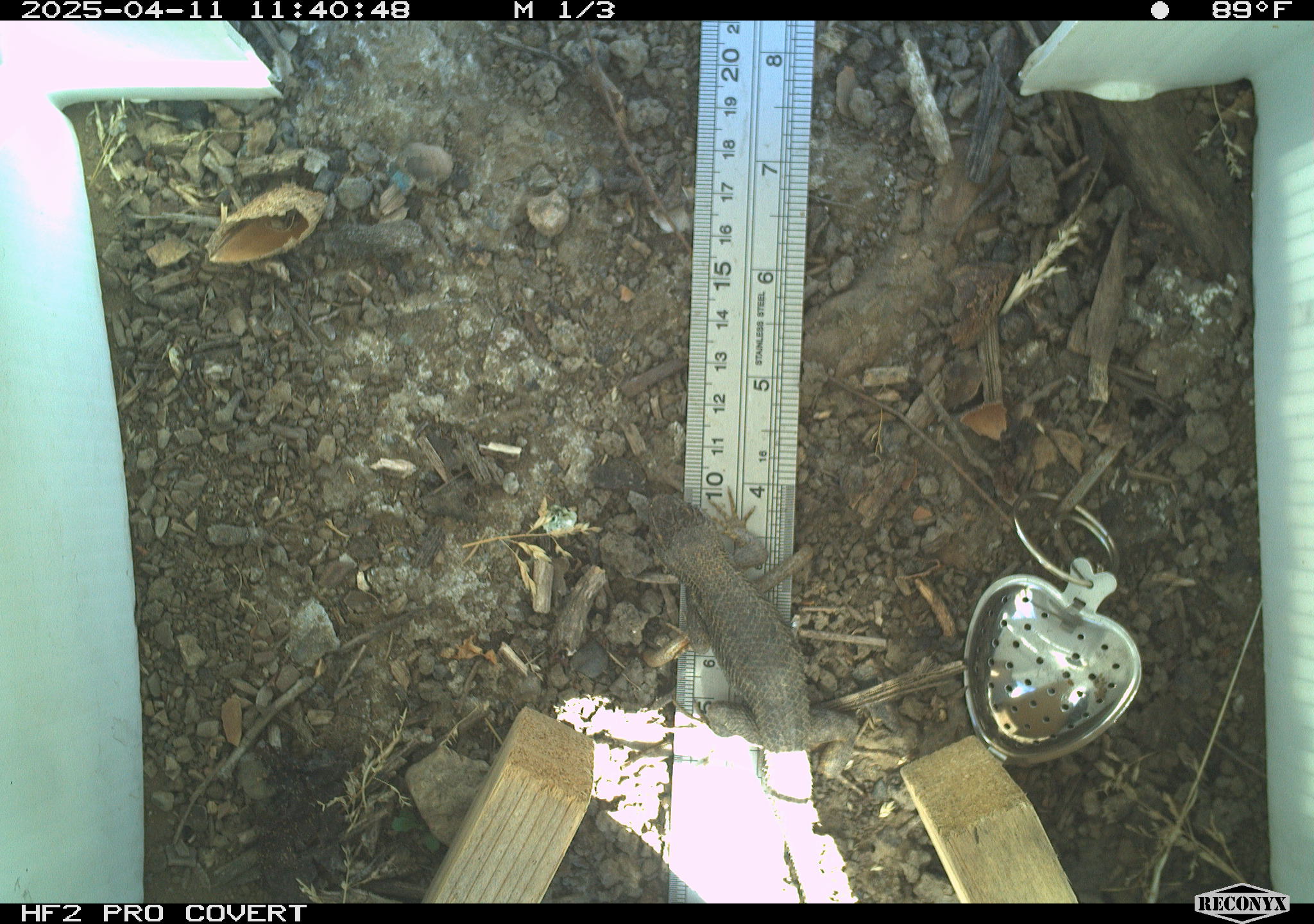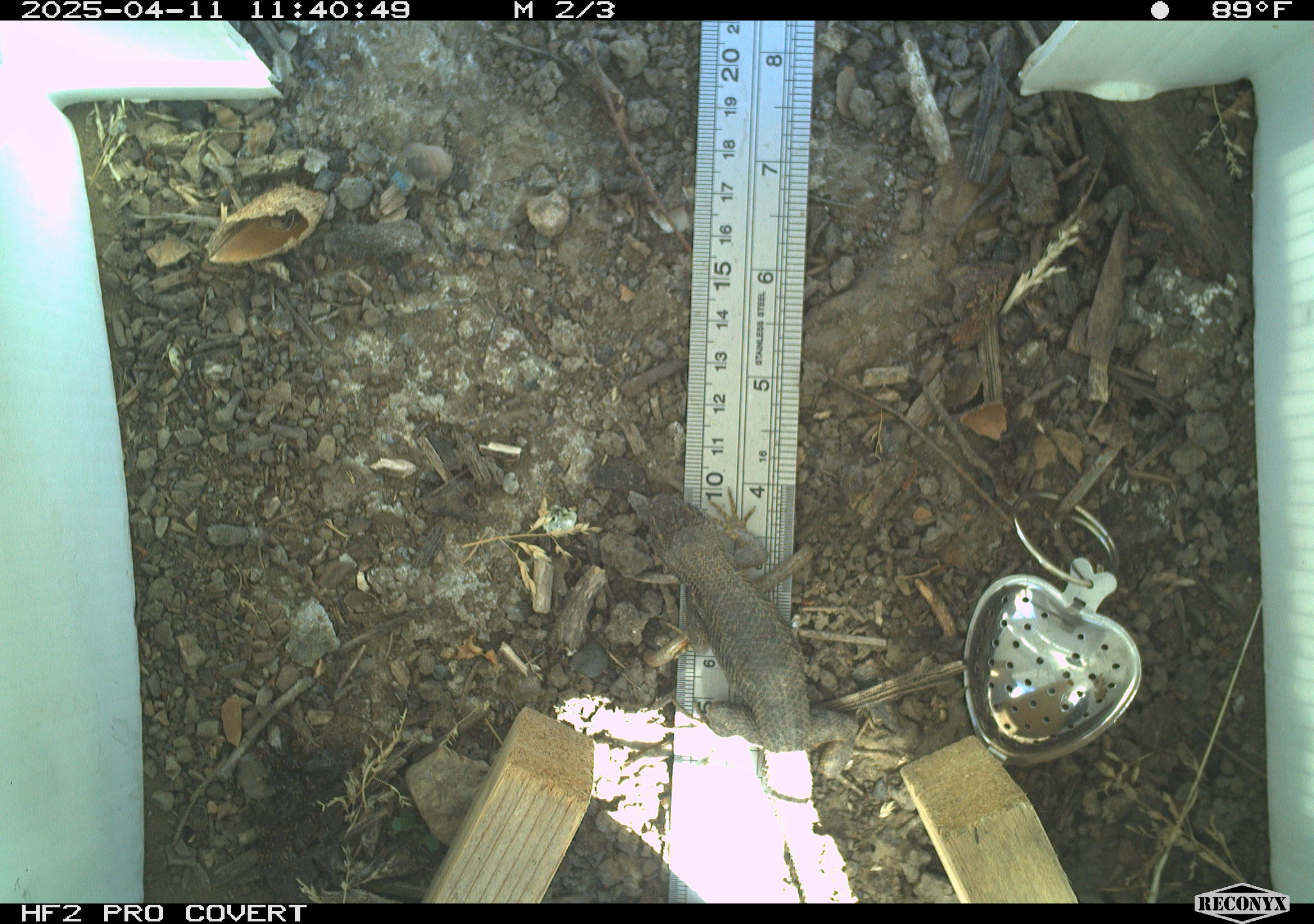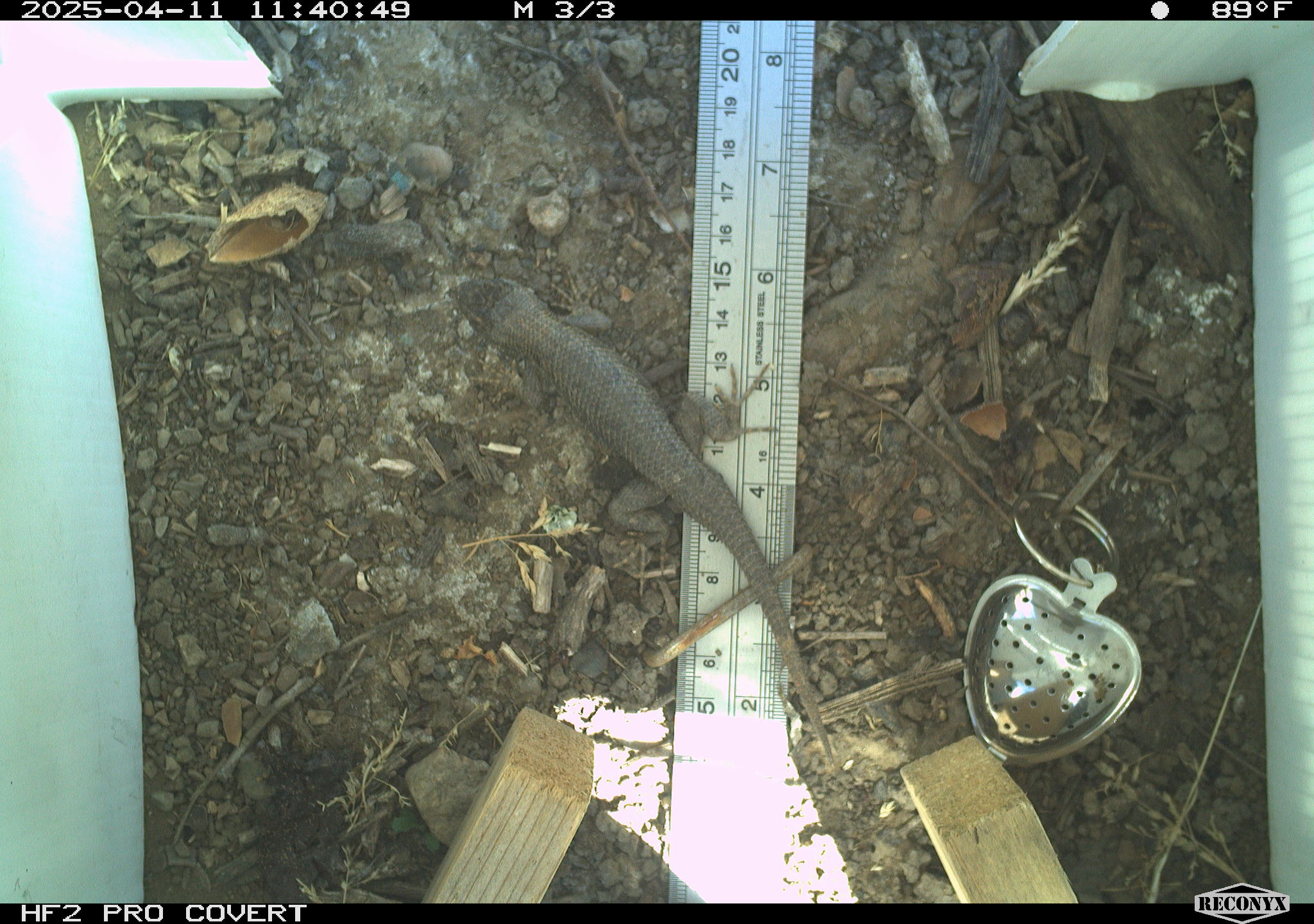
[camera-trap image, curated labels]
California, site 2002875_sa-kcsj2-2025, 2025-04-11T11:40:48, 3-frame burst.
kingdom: Animalia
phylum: Chordata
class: Reptilia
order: Squamata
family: Phrynosomatidae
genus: Sceloporus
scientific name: Sceloporus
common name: spiny lizards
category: sceloporus species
Sceloporus species (spiny lizards) (Sceloporus).